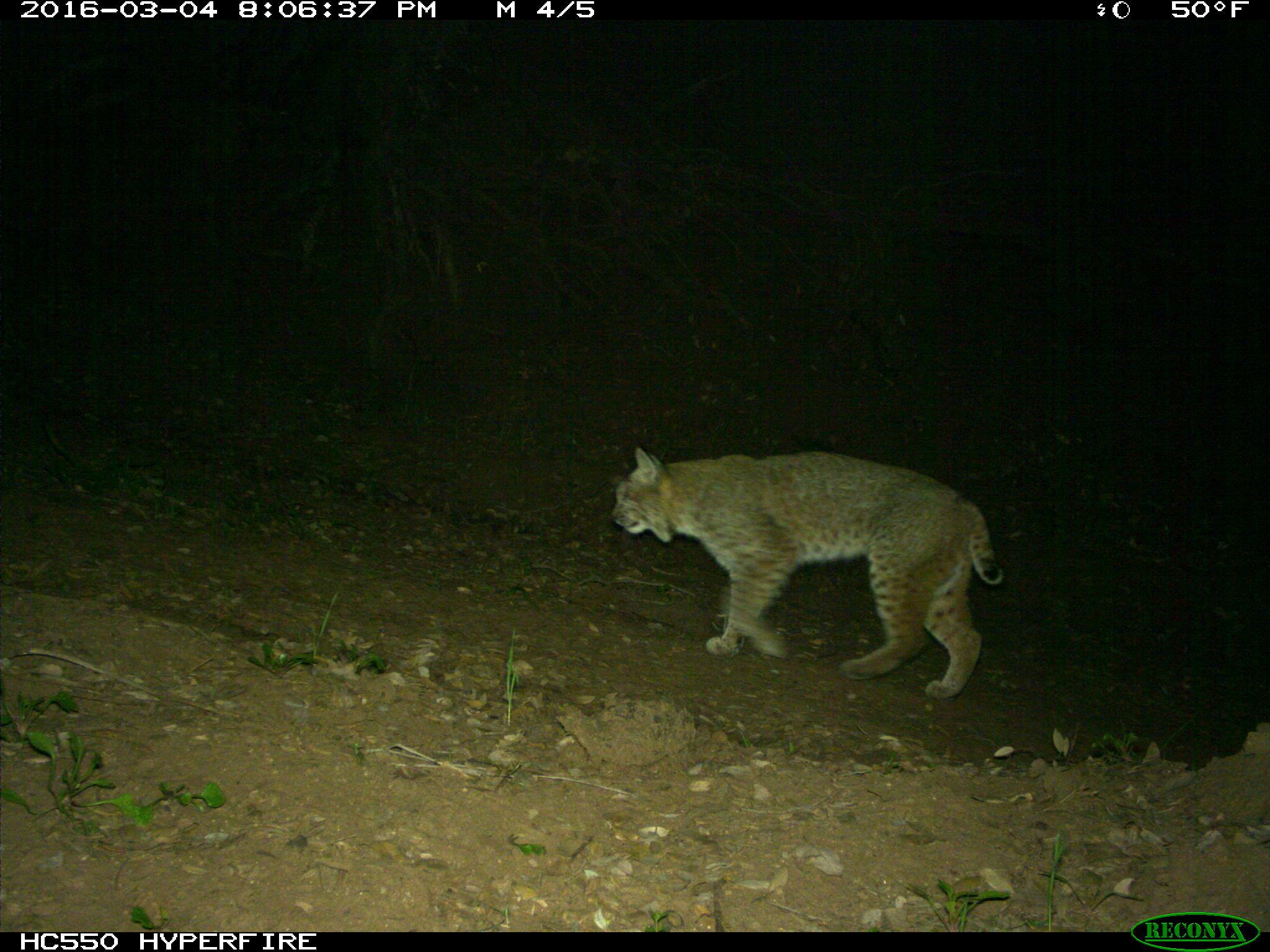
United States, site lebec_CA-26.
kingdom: Animalia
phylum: Chordata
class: Mammalia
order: Carnivora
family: Felidae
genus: Lynx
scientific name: Lynx rufus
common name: bobcat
Lynx rufus (bobcat).